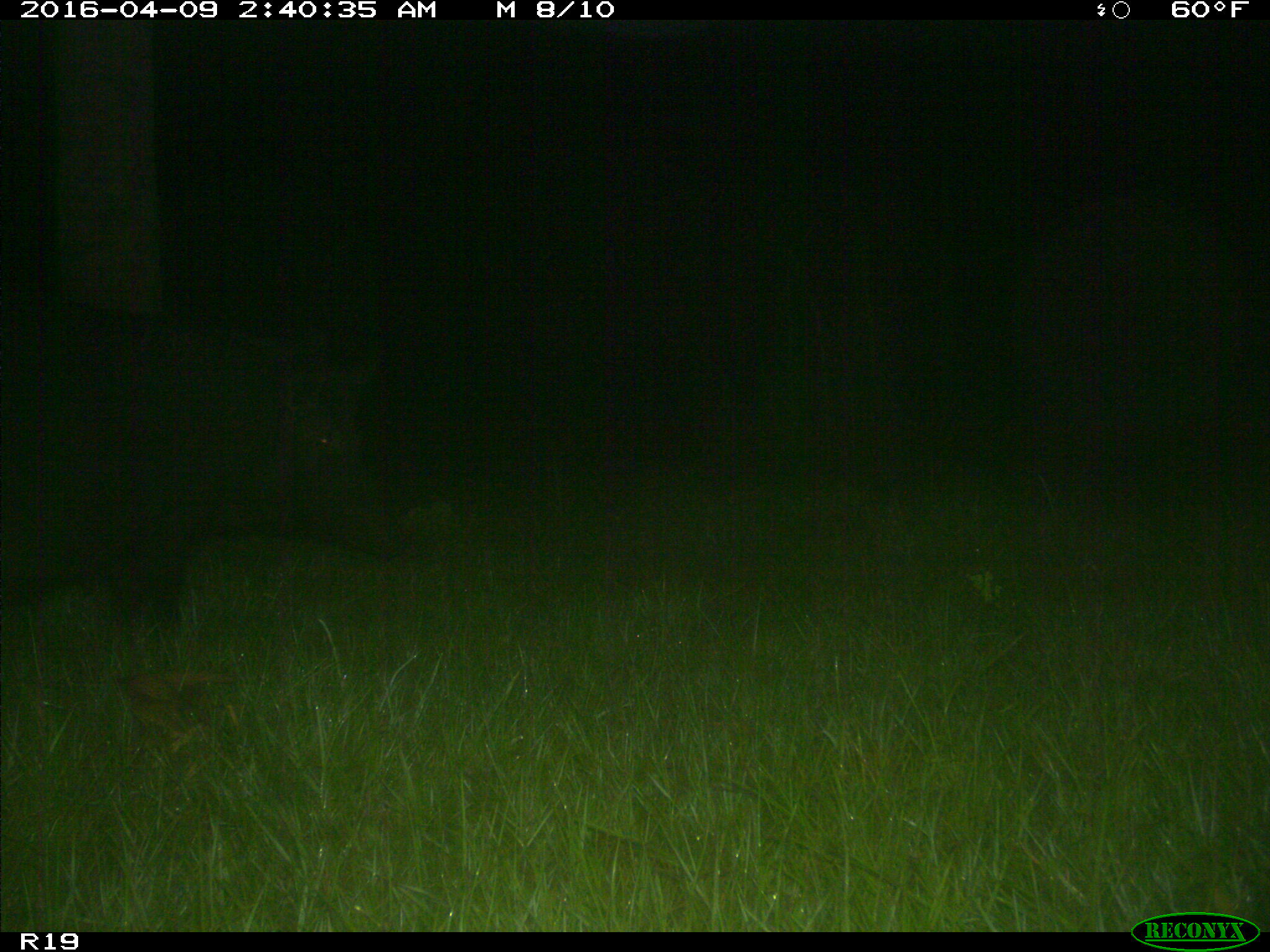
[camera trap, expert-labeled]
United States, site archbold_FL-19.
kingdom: Animalia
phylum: Chordata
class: Mammalia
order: Artiodactyla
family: Suidae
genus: Sus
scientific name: Sus scrofa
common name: wild boar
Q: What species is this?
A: Sus scrofa (wild boar).